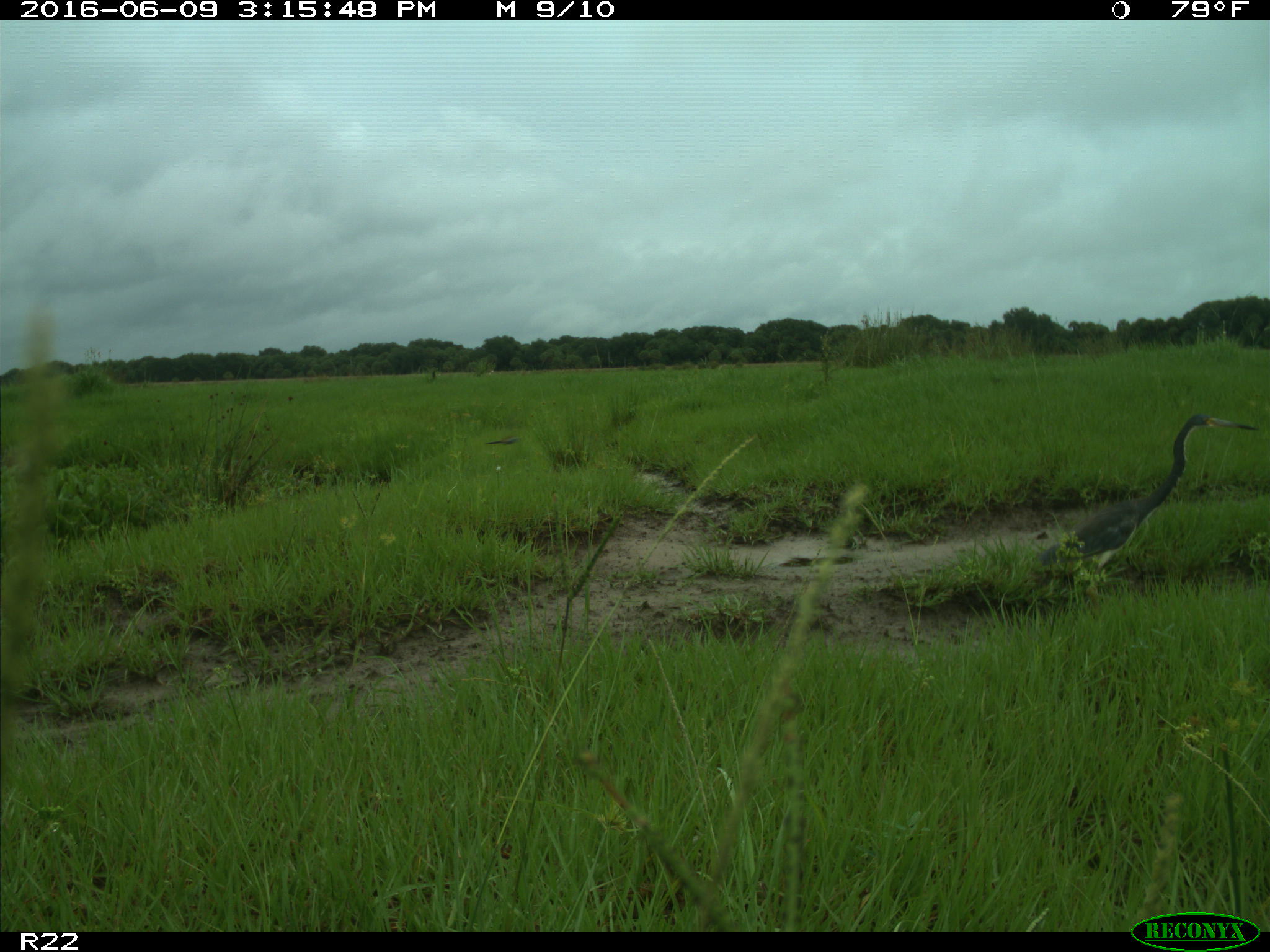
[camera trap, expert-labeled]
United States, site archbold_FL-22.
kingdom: Animalia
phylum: Chordata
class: Aves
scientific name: Aves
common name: birds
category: unidentified bird